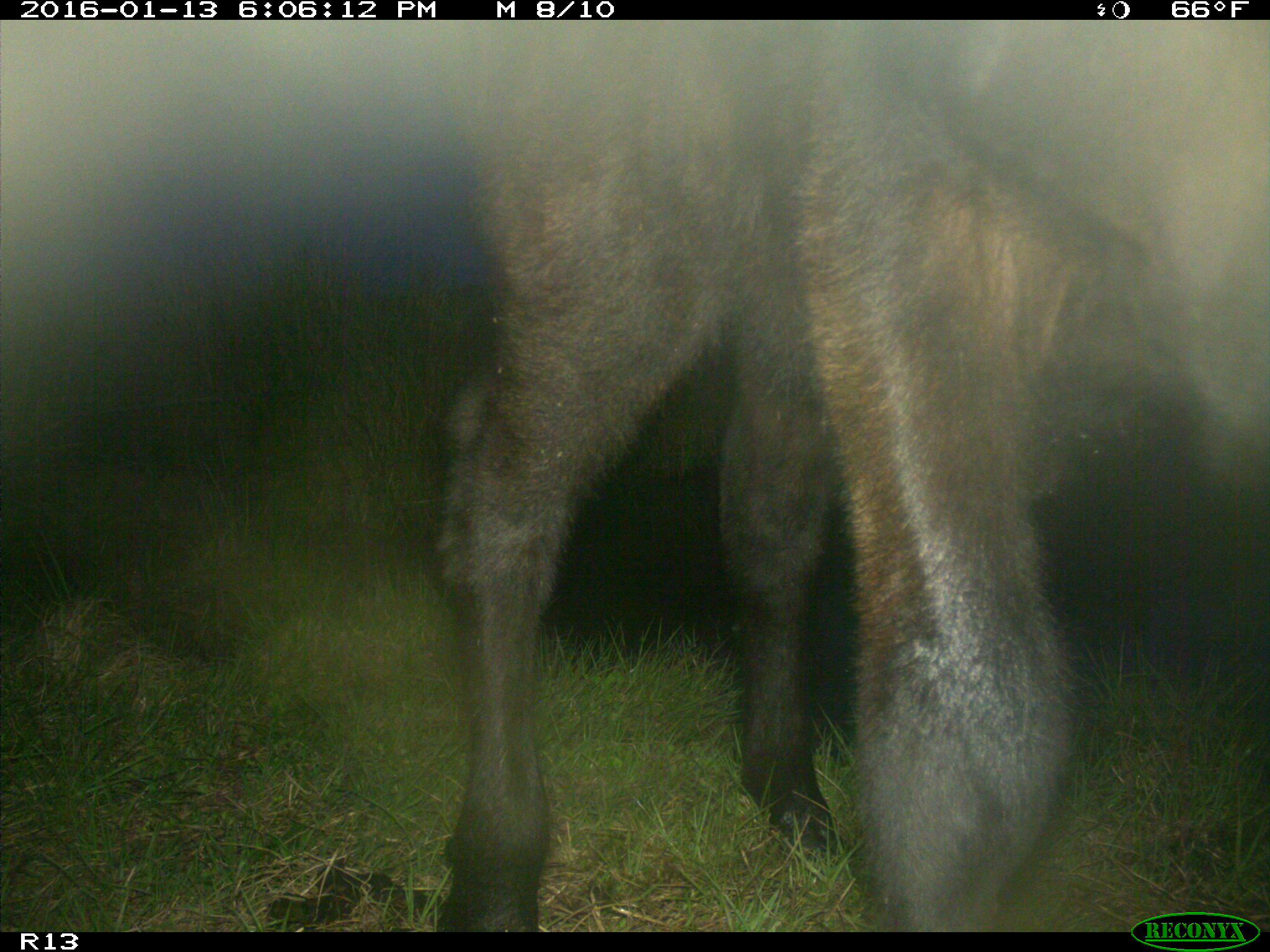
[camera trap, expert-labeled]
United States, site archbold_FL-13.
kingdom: Animalia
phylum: Chordata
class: Mammalia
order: Artiodactyla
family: Bovidae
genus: Bos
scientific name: Bos taurus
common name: domestic cow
Bos taurus (domestic cow).